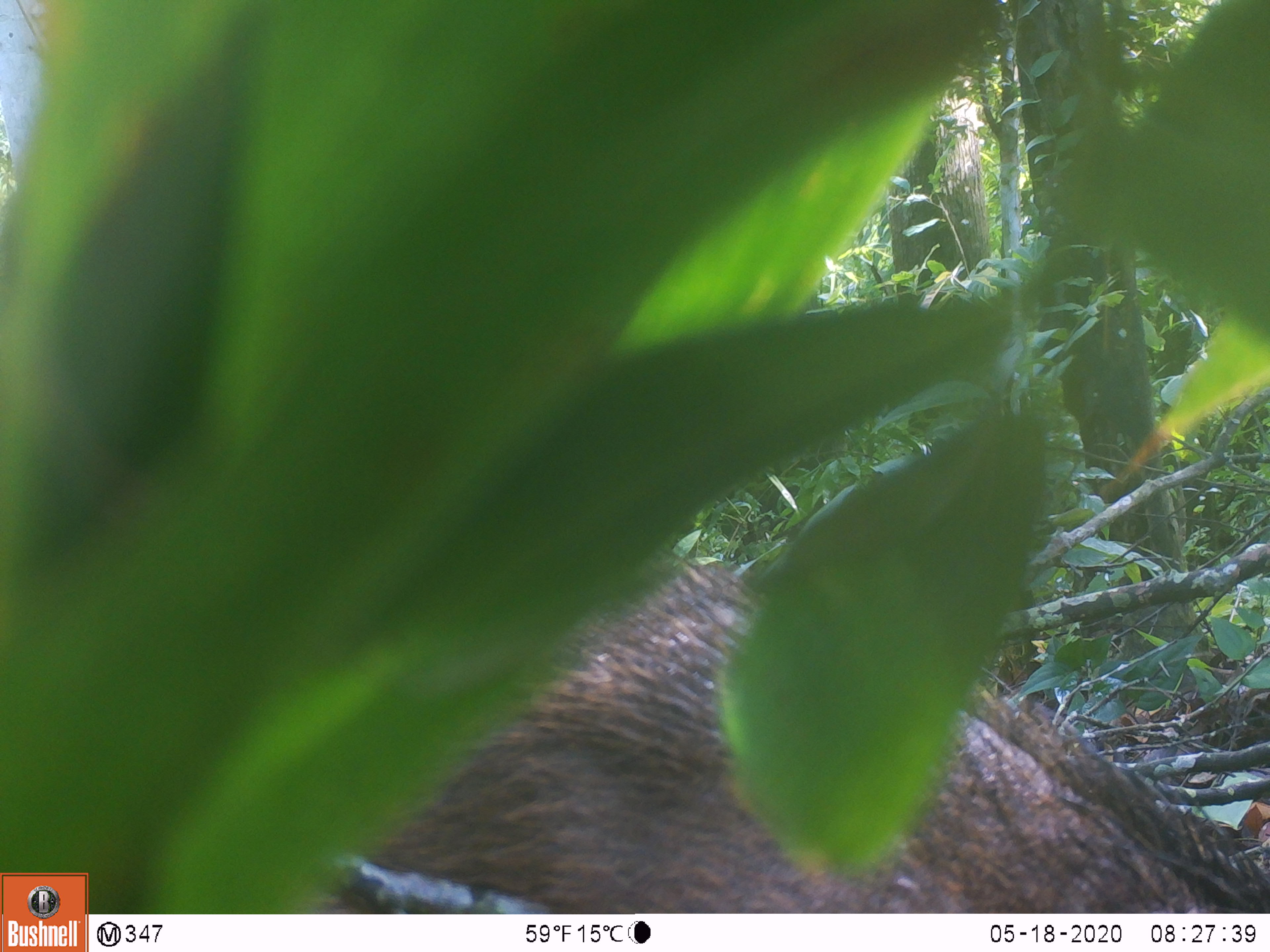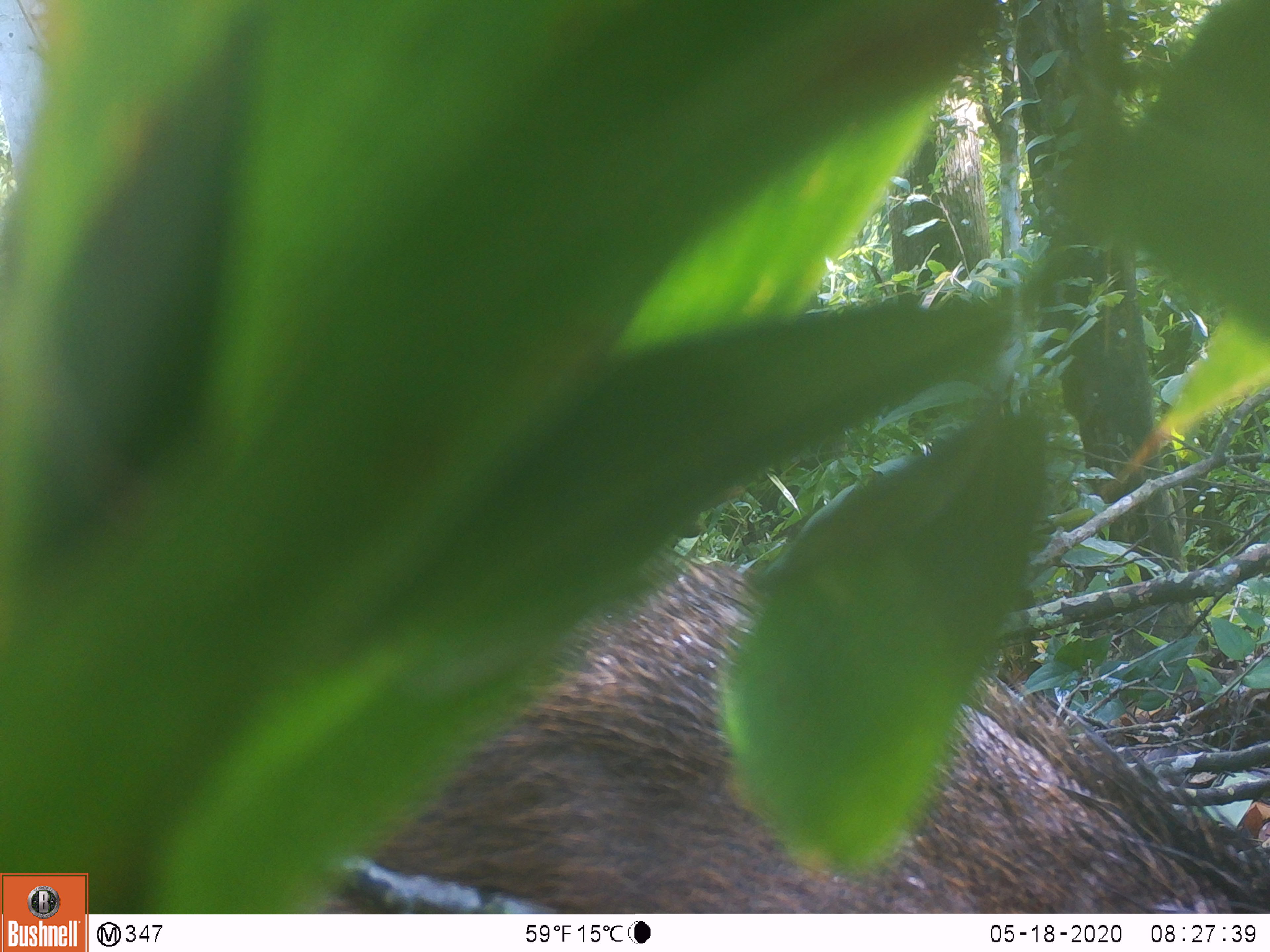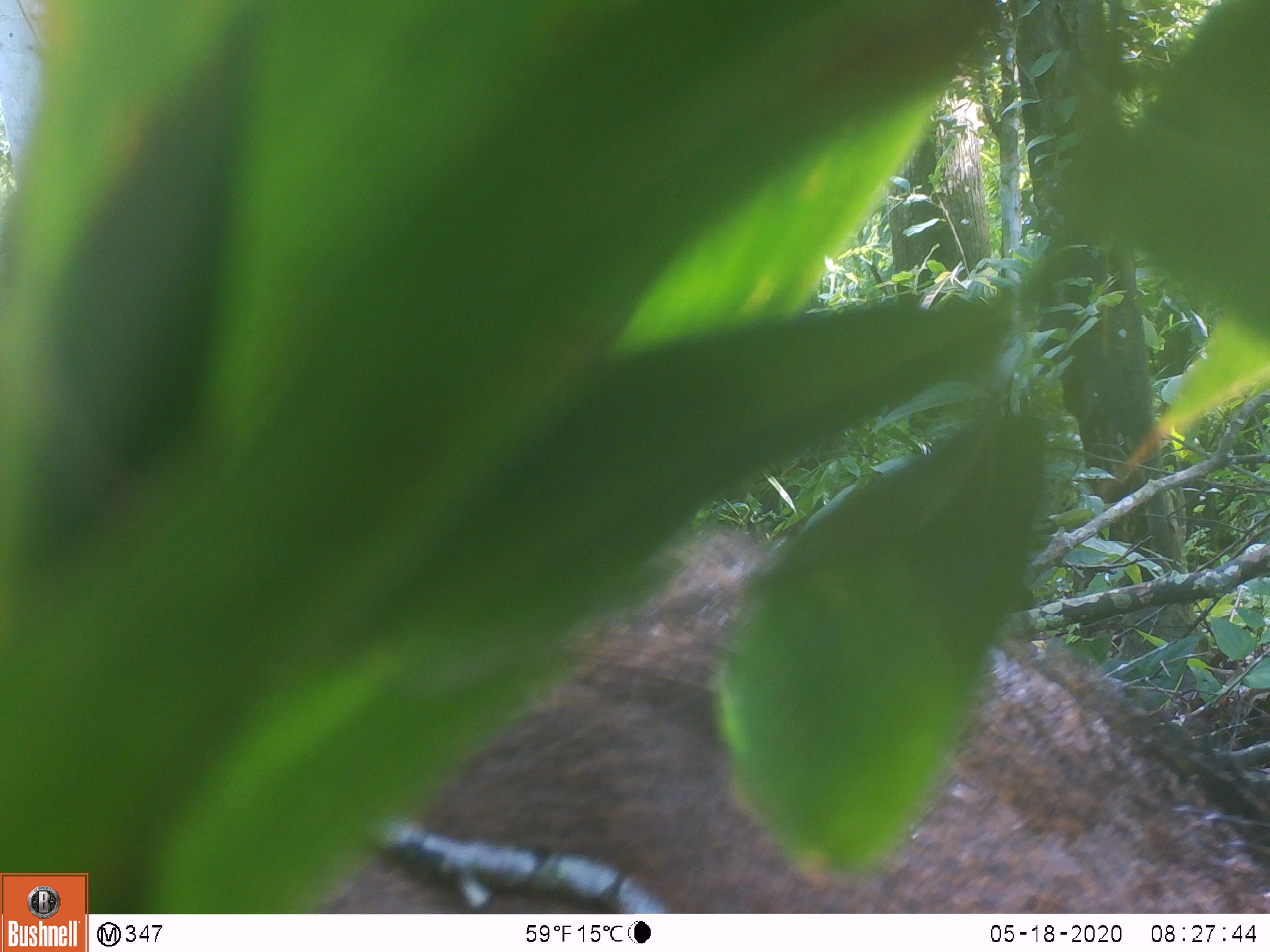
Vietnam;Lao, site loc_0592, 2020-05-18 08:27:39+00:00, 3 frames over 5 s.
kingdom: Animalia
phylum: Chordata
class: Mammalia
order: Artiodactyla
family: Suidae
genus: Sus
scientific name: Sus scrofa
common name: eurasian wild pig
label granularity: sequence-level